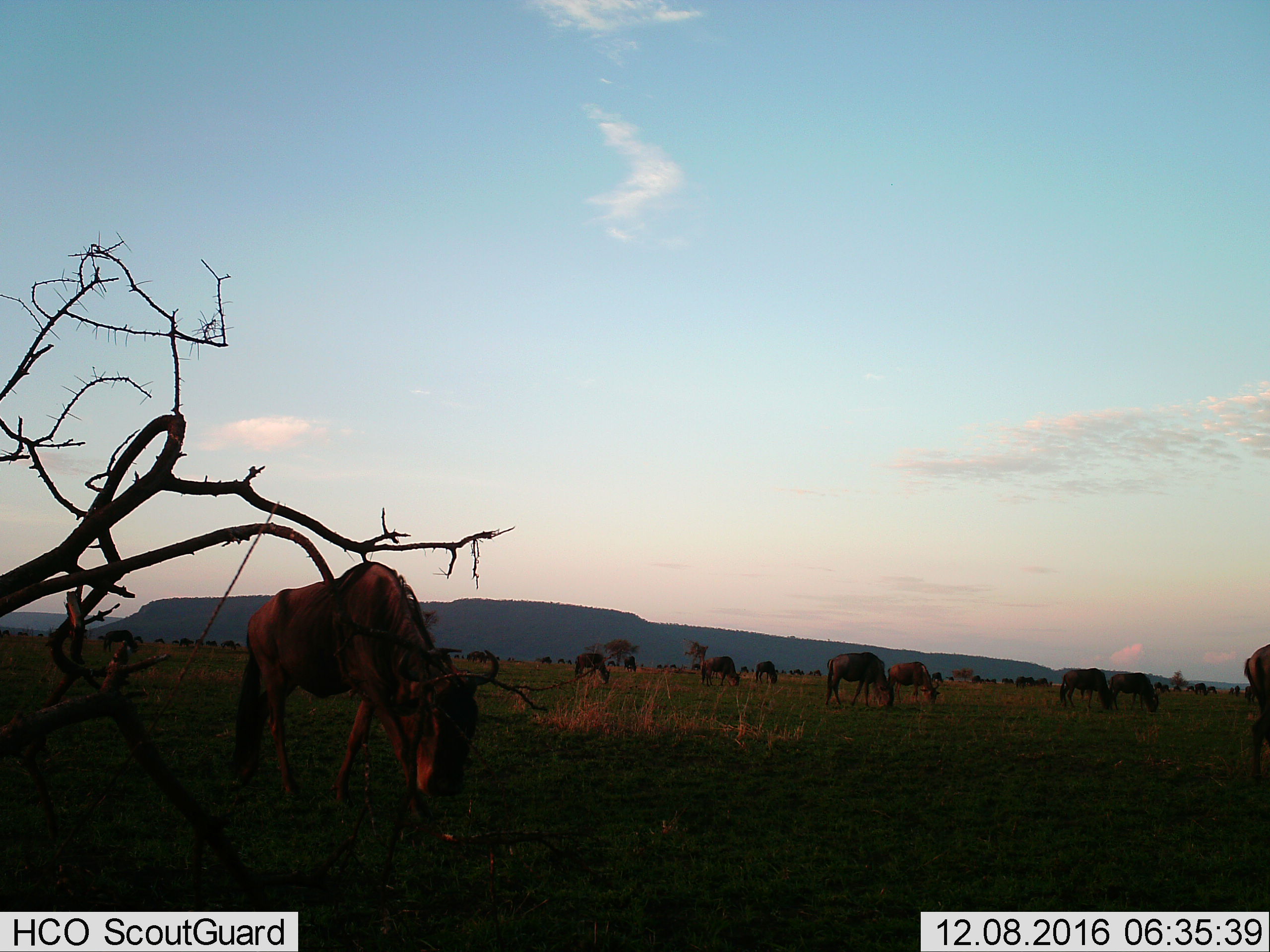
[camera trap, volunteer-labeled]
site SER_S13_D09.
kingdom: Animalia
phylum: Chordata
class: Mammalia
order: Artiodactyla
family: Bovidae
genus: Connochaetes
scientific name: Connochaetes taurinus taurinus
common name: blue wildebeest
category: wildebeestblue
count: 11-50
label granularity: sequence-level